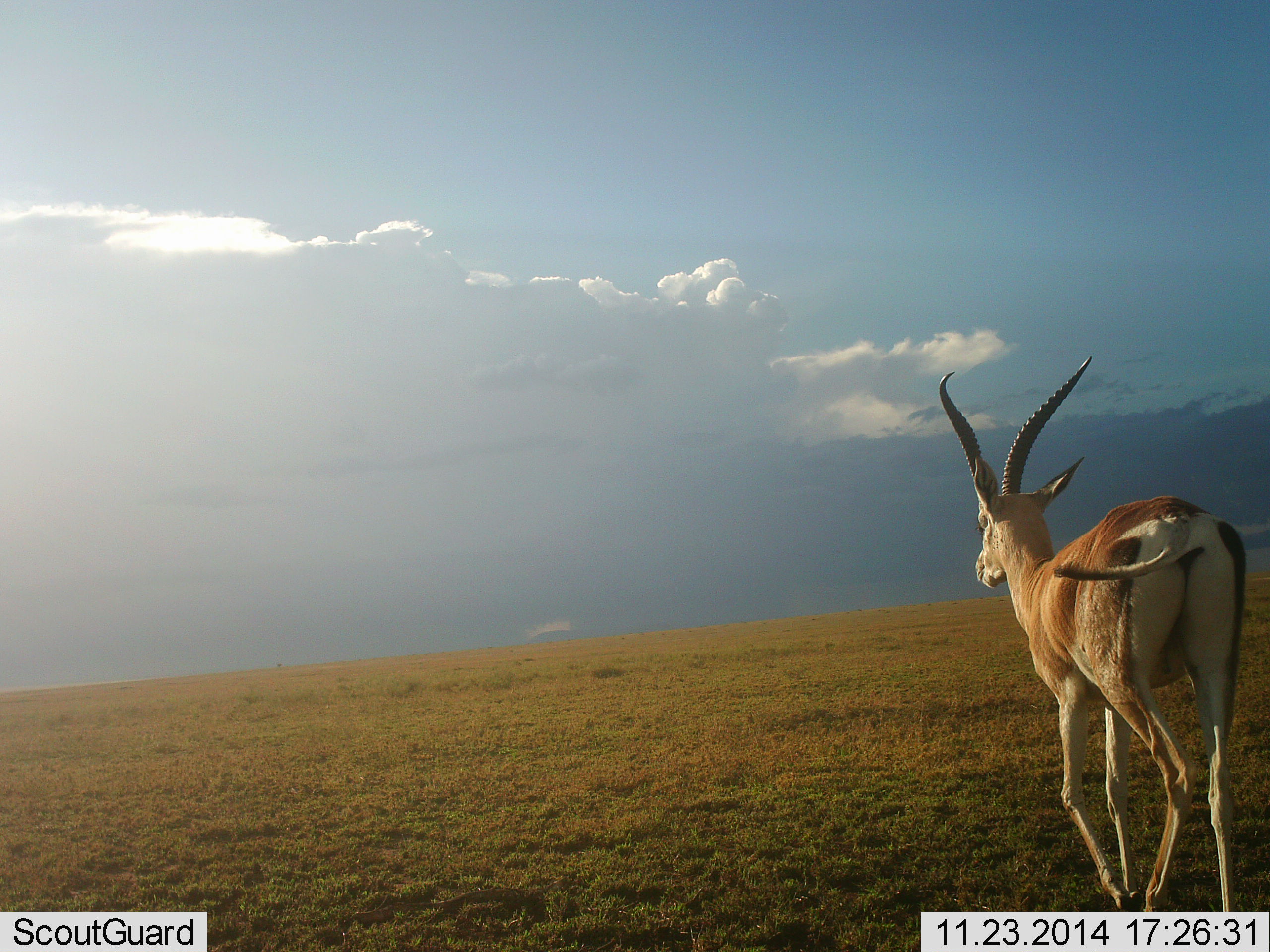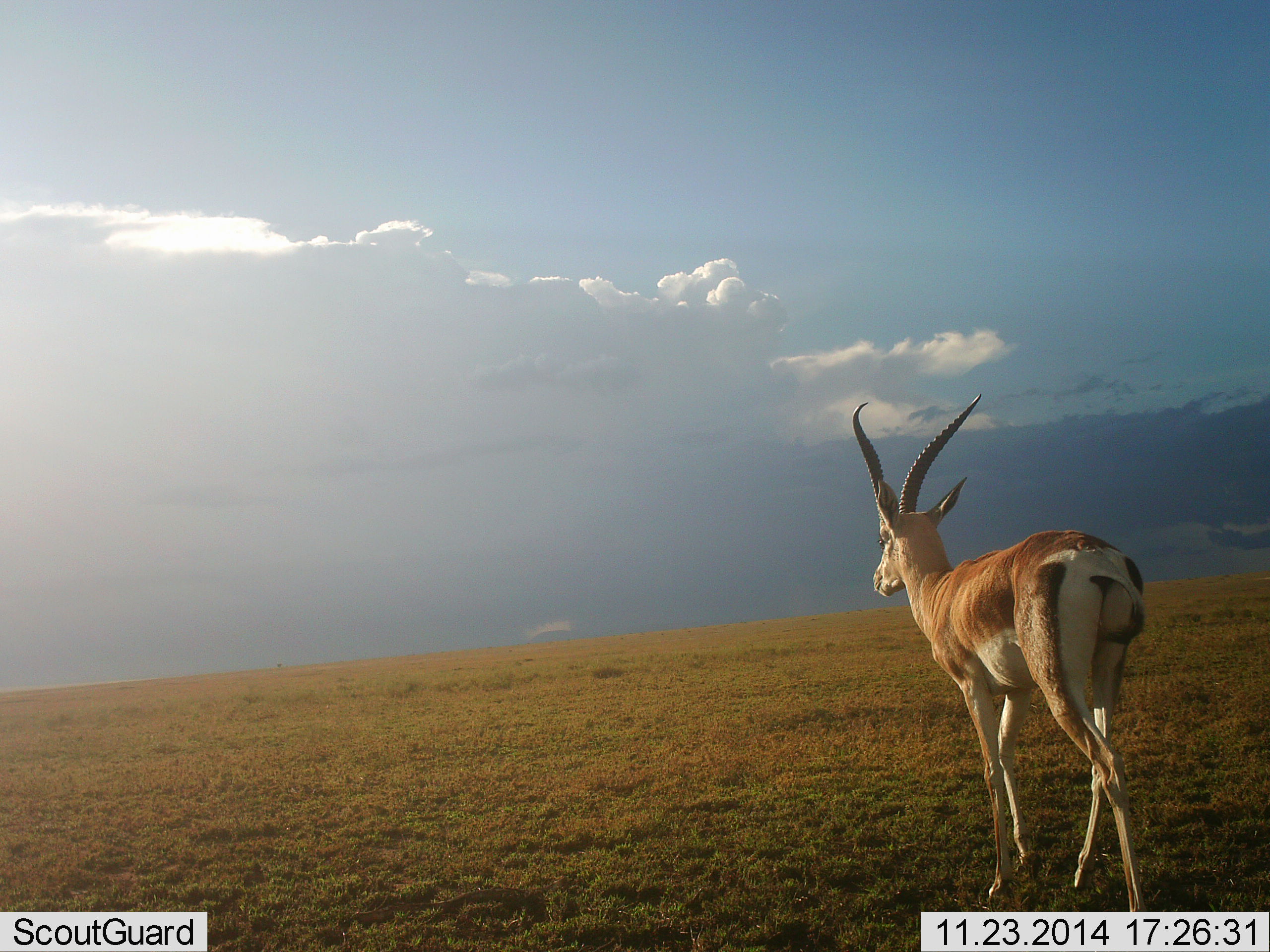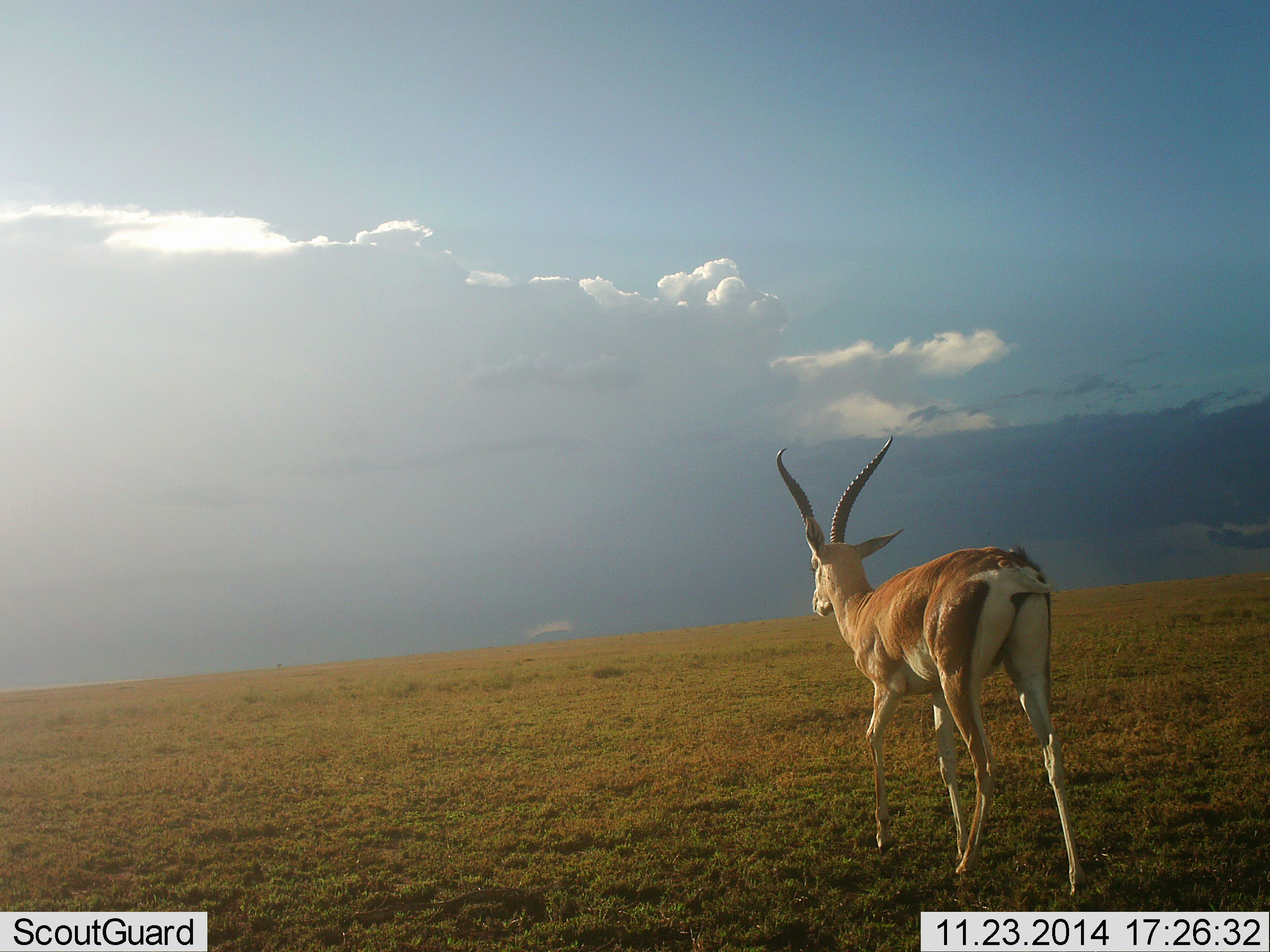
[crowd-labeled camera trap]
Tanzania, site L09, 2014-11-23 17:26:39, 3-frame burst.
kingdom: Animalia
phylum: Chordata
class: Mammalia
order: Artiodactyla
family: Bovidae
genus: Nanger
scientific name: Nanger granti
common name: grant's gazelle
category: gazellegrants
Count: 1.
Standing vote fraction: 0%.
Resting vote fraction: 0%.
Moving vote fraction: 100%.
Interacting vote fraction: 0%.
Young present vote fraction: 0%.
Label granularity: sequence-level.